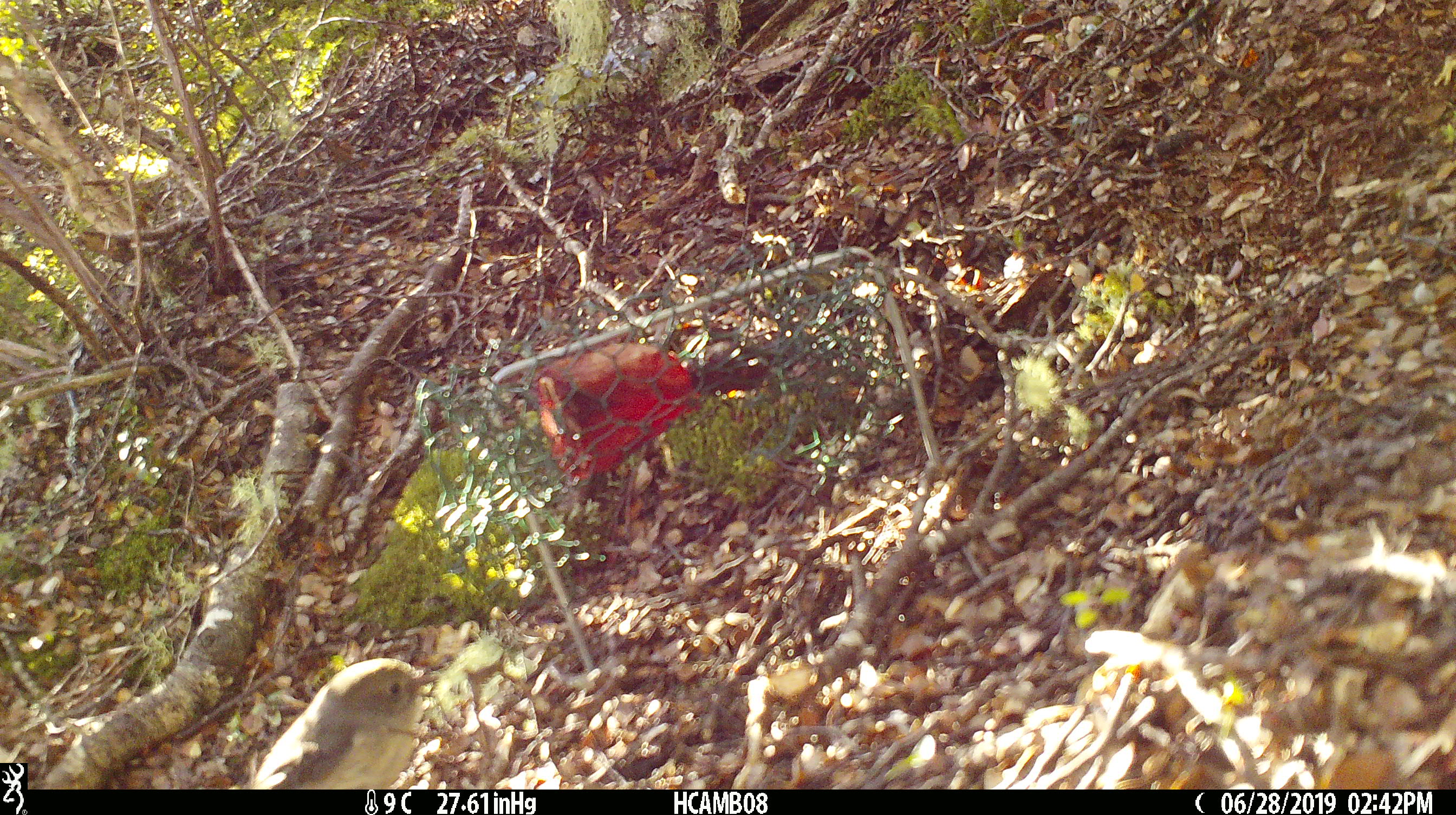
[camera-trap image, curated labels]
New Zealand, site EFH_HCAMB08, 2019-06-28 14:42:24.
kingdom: Animalia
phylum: Chordata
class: Aves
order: Passeriformes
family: Petroicidae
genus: Petroica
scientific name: Petroica australis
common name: new zealand robin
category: robin